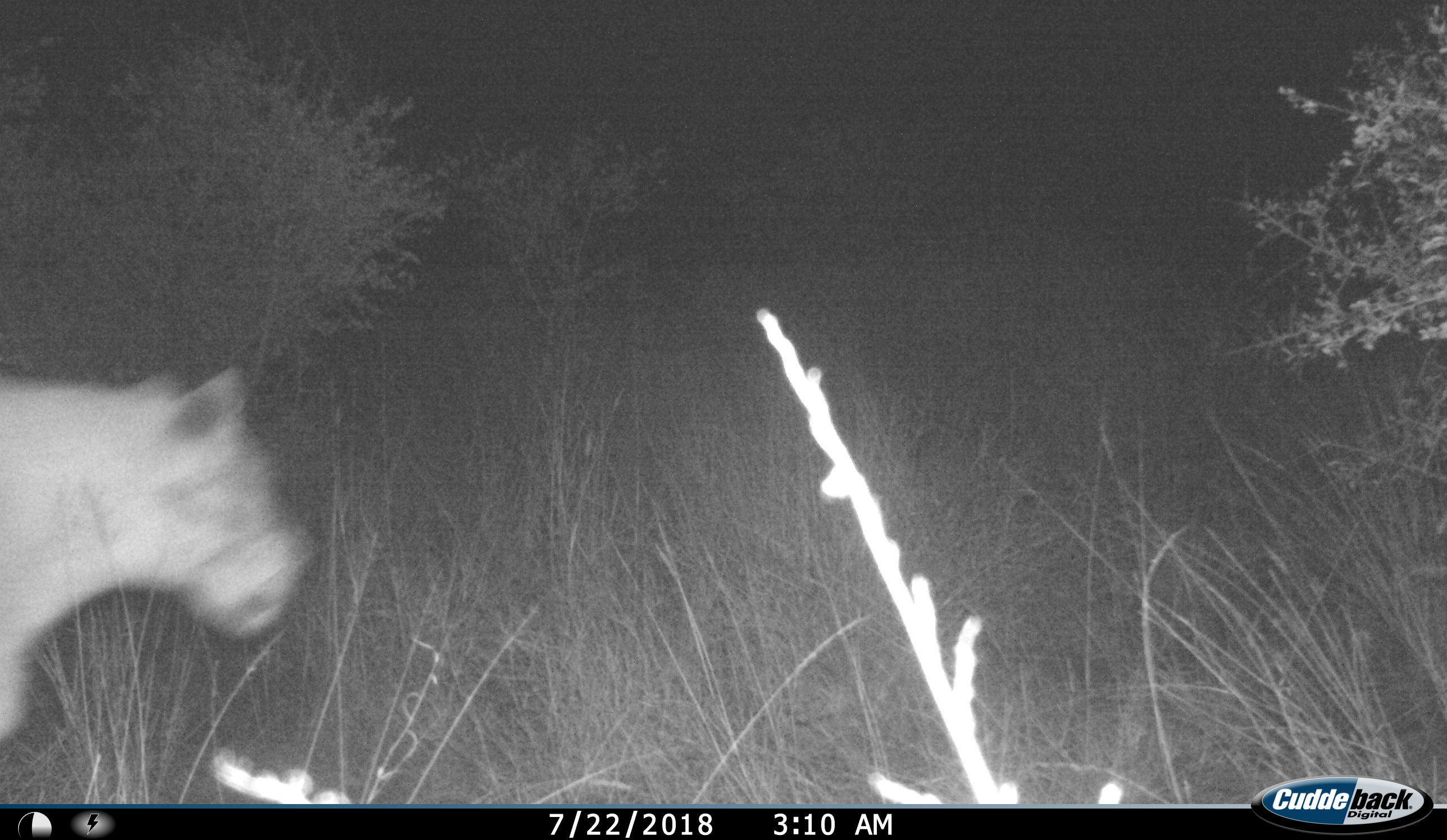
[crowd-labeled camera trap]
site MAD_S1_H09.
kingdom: Animalia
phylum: Chordata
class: Mammalia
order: Carnivora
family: Felidae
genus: Panthera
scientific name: Panthera leo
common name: lion female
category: lionfemale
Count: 1.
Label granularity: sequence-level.